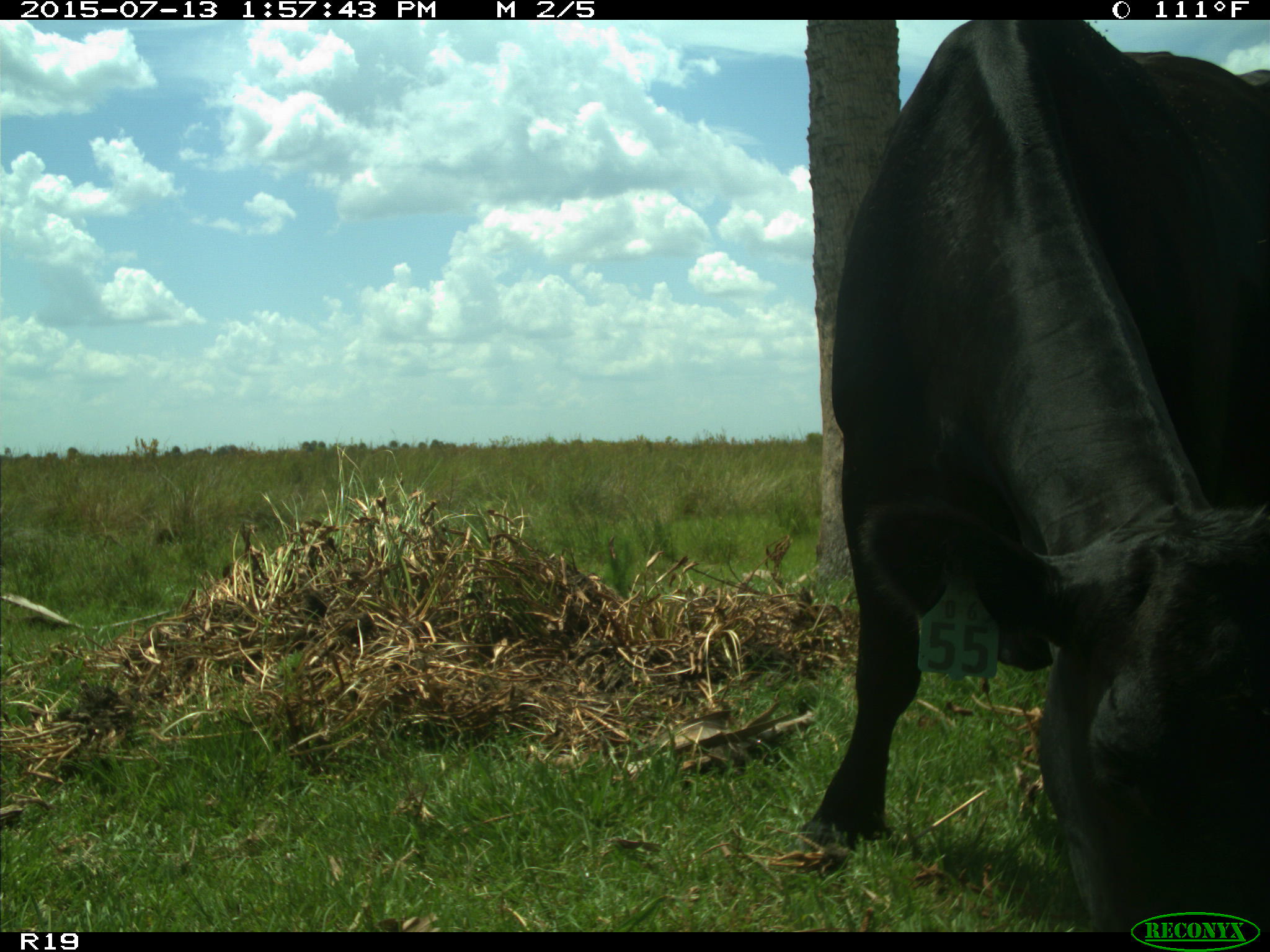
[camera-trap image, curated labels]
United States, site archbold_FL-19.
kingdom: Animalia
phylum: Chordata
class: Mammalia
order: Artiodactyla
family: Bovidae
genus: Bos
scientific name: Bos taurus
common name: domestic cow